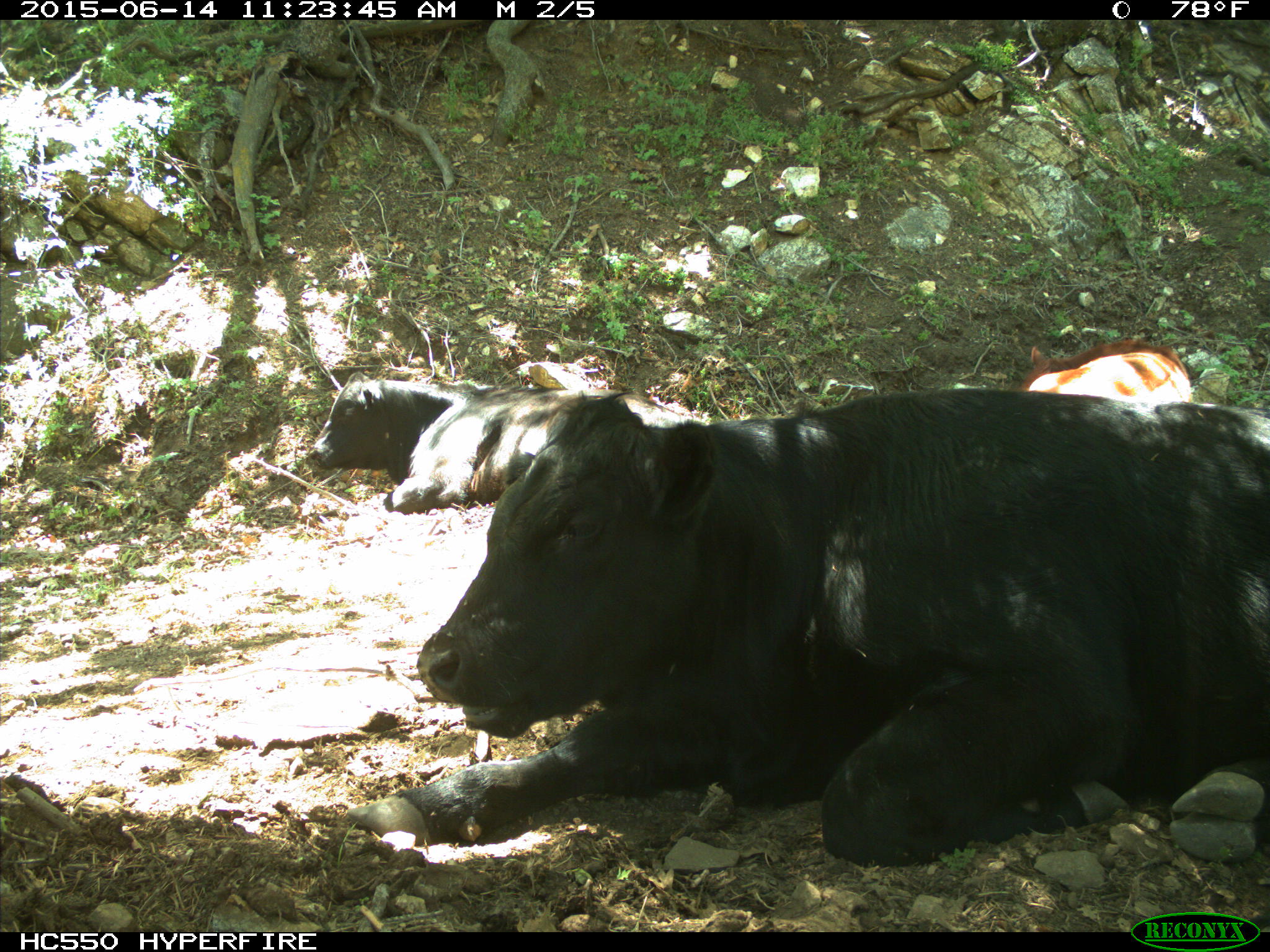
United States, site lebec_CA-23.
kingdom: Animalia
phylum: Chordata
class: Mammalia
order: Artiodactyla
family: Bovidae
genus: Bos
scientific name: Bos taurus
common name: domestic cow